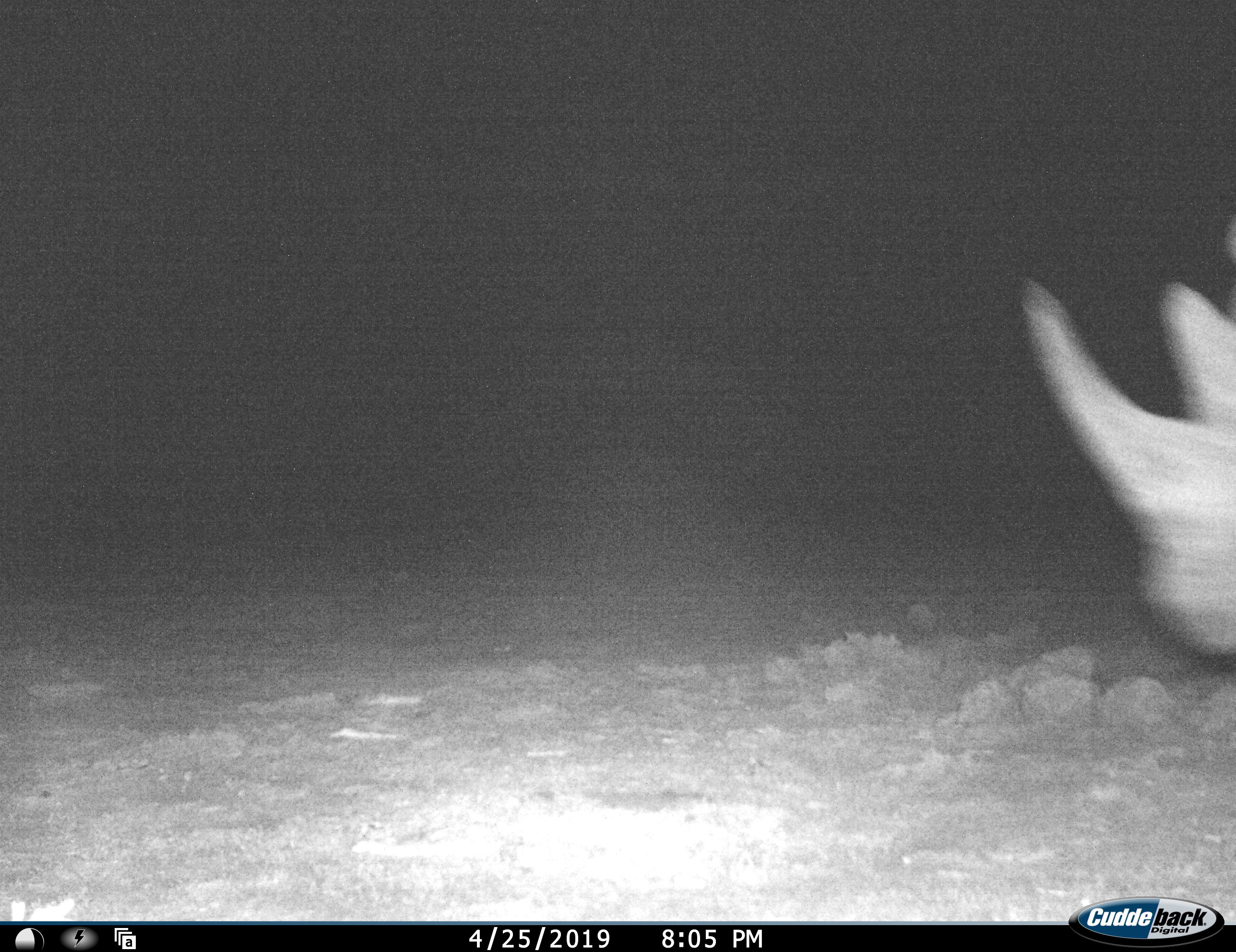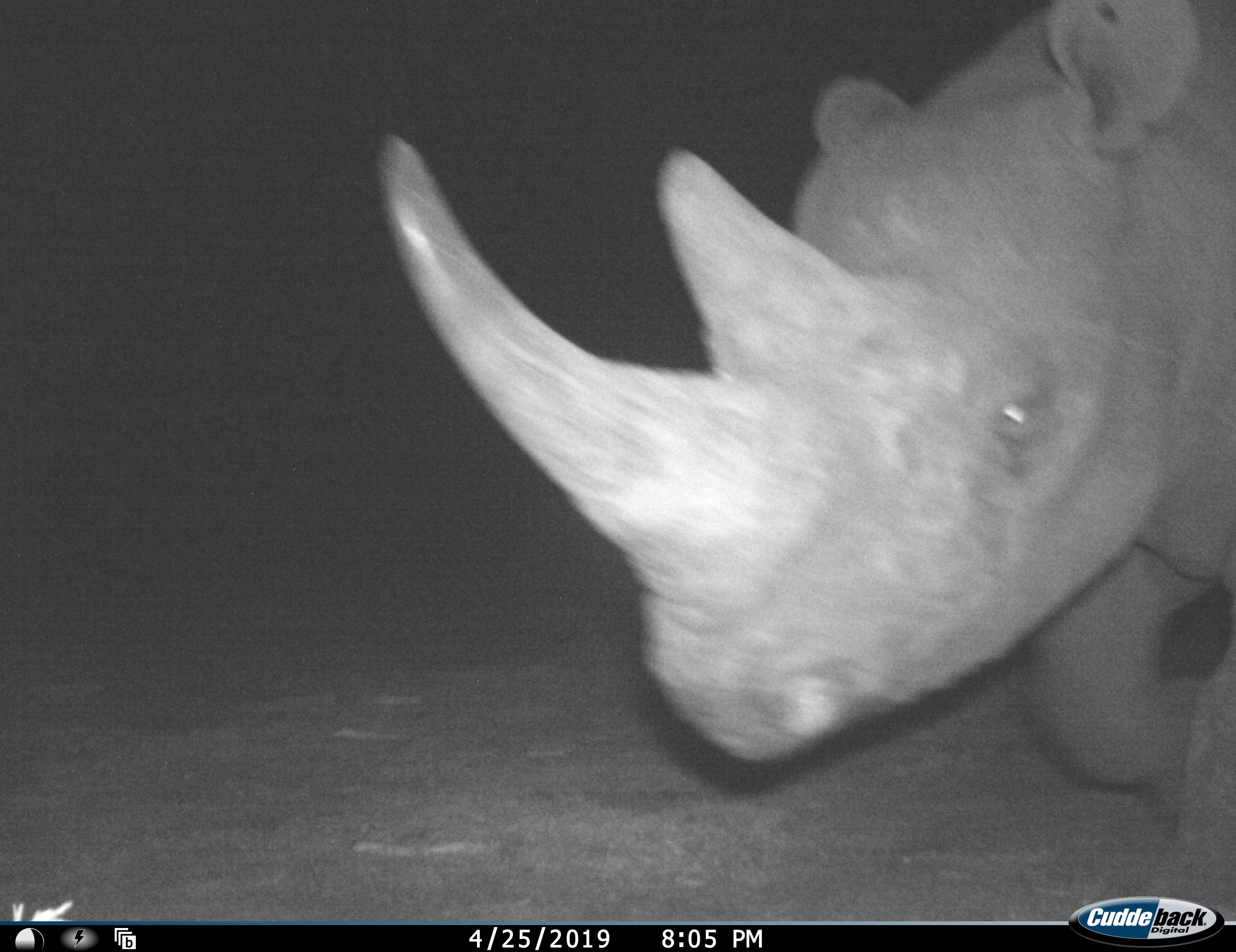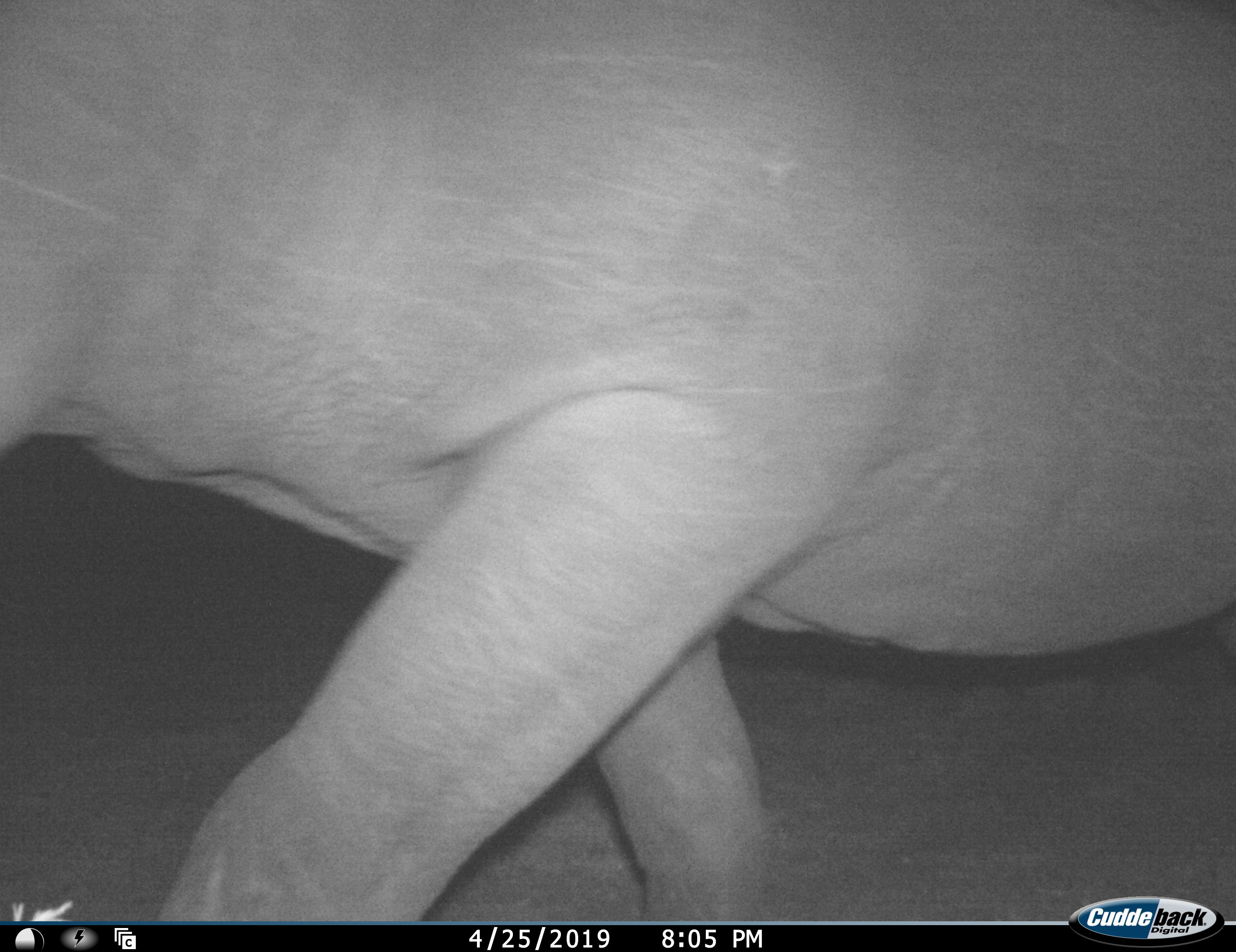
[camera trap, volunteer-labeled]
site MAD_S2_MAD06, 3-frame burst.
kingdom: Animalia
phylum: Chordata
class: Mammalia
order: Perissodactyla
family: Rhinocerotidae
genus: Diceros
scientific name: Diceros bicornis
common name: black rhinoceros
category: rhinocerosblack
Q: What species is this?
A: Rhinocerosblack (black rhinoceros) (Diceros bicornis).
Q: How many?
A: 1.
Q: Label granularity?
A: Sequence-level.